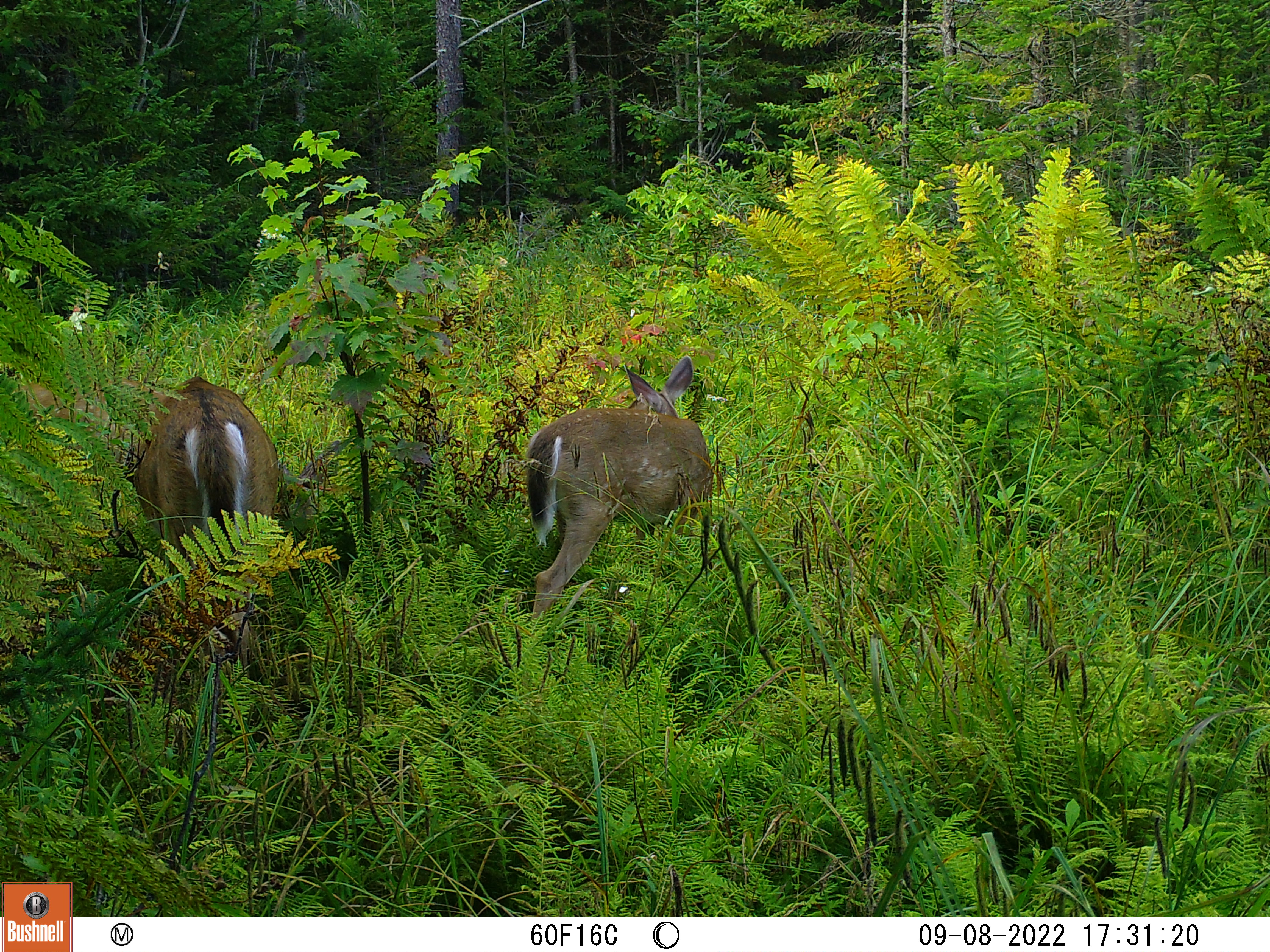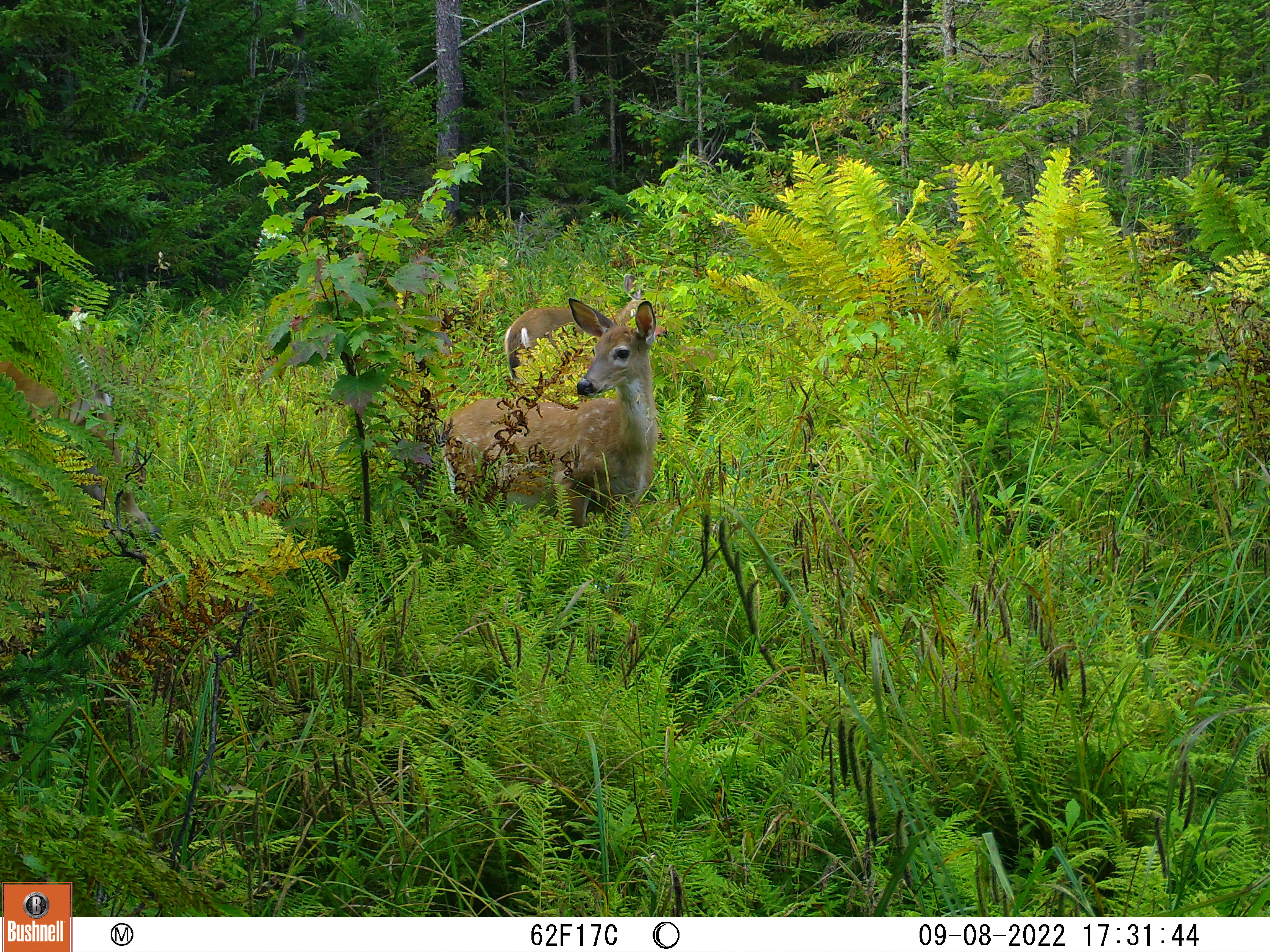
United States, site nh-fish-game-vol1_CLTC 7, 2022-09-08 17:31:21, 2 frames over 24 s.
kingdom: Animalia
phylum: Chordata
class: Mammalia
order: Artiodactyla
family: Cervidae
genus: Odocoileus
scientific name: Odocoileus virginianus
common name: white-tailed deer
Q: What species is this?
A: White-tailed deer (Odocoileus virginianus).